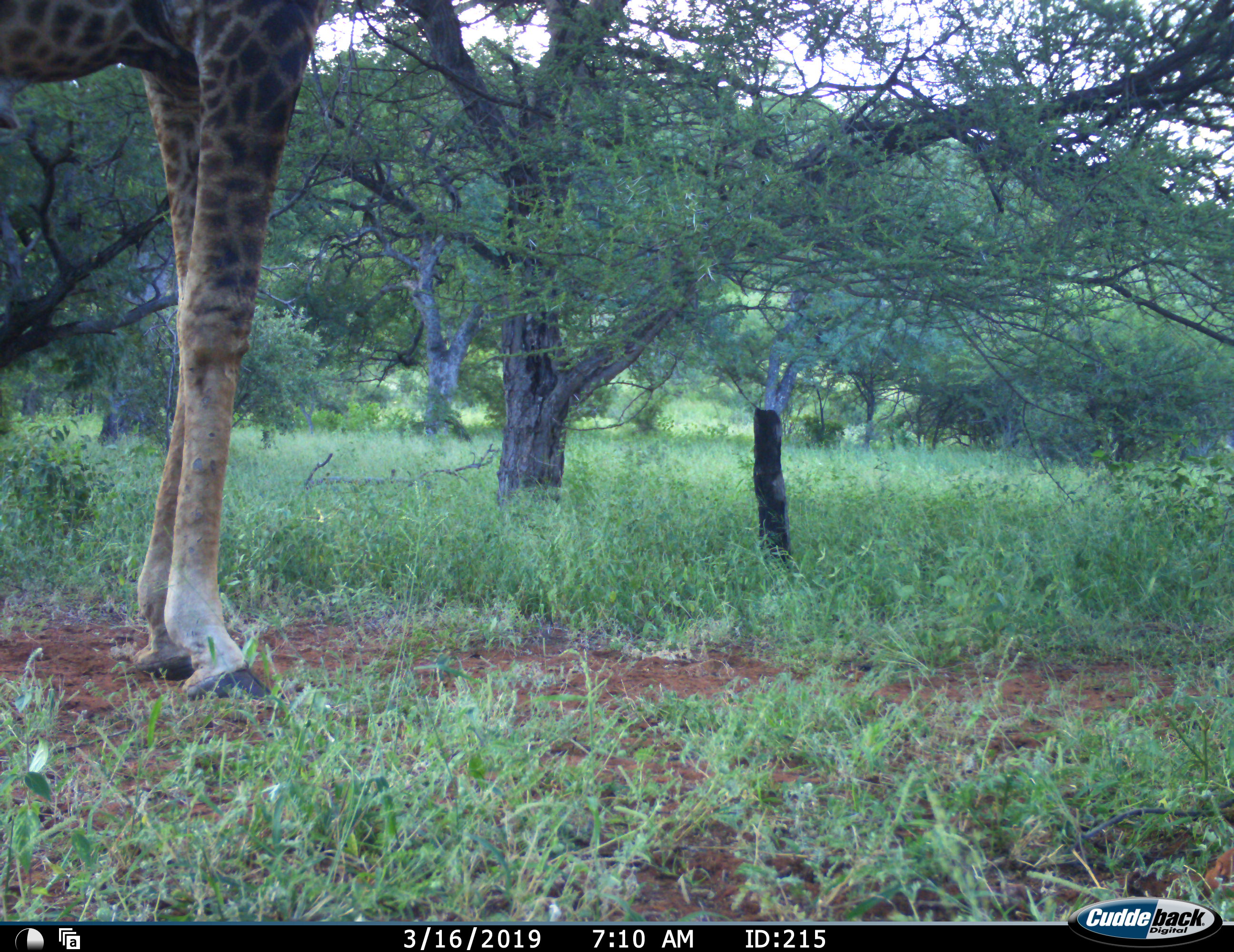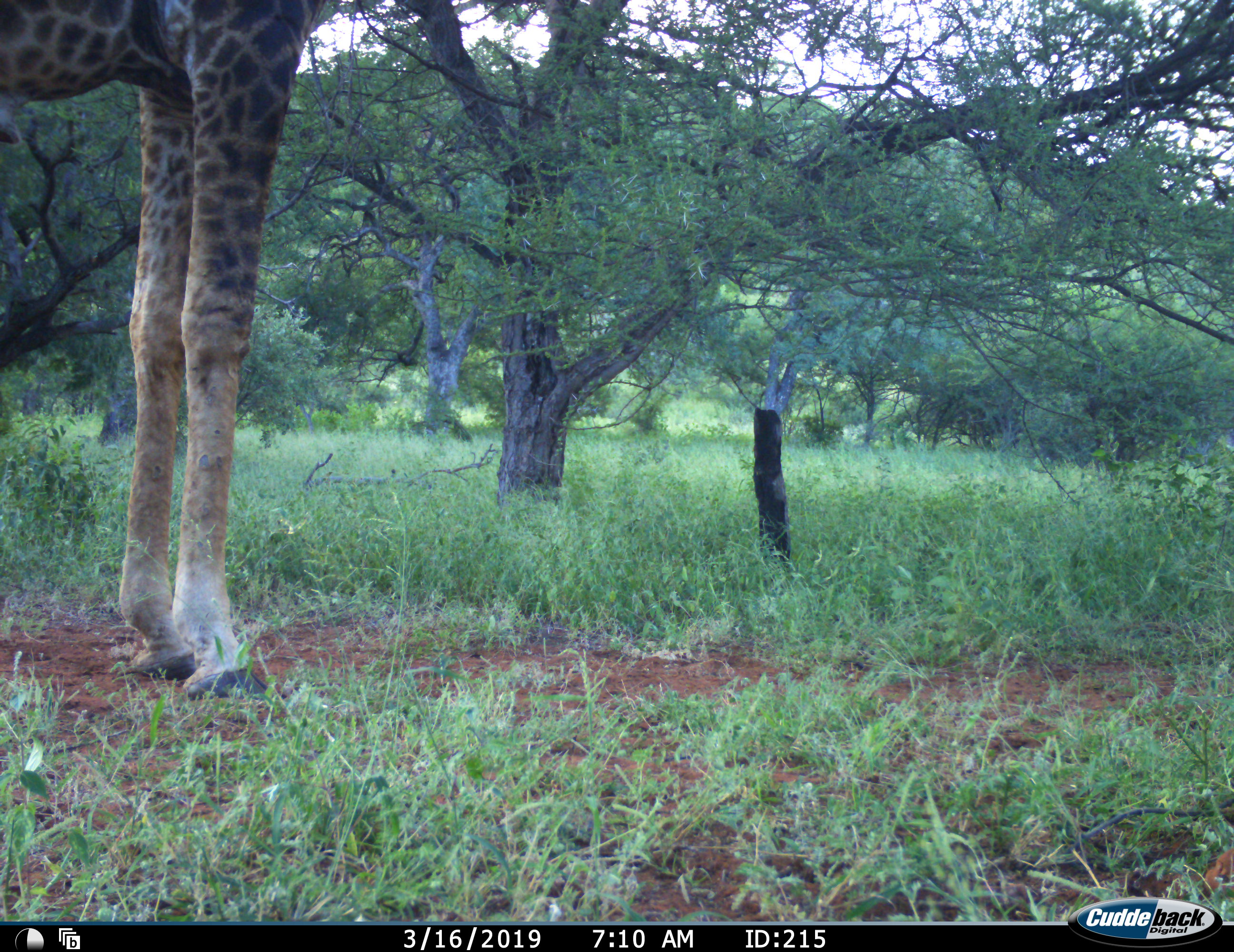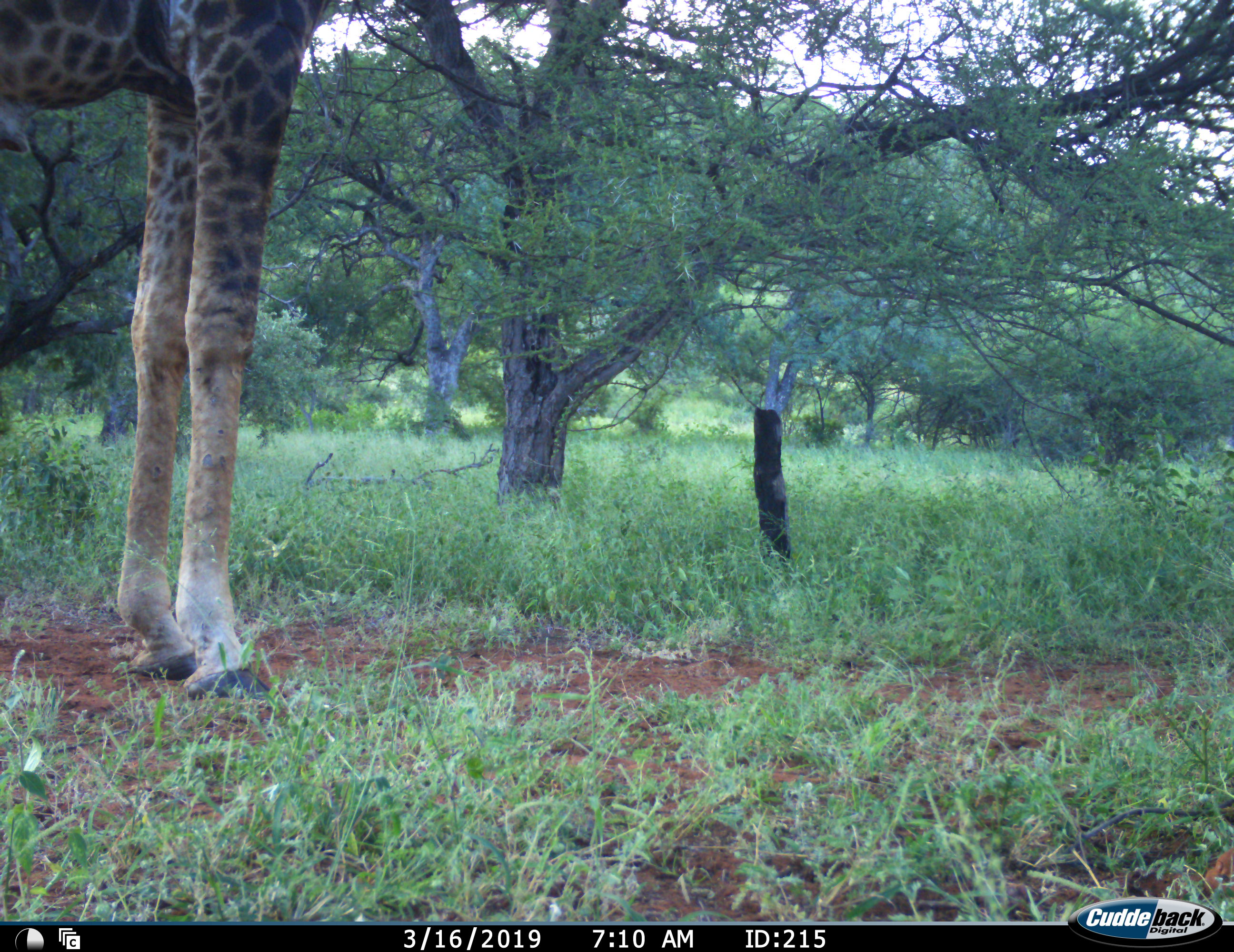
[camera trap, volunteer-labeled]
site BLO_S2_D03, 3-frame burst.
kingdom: Animalia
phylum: Chordata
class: Mammalia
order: Artiodactyla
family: Giraffidae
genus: Giraffa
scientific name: Giraffa camelopardalis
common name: giraffe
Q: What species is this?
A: Giraffe (Giraffa camelopardalis).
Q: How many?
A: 1.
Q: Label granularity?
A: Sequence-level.